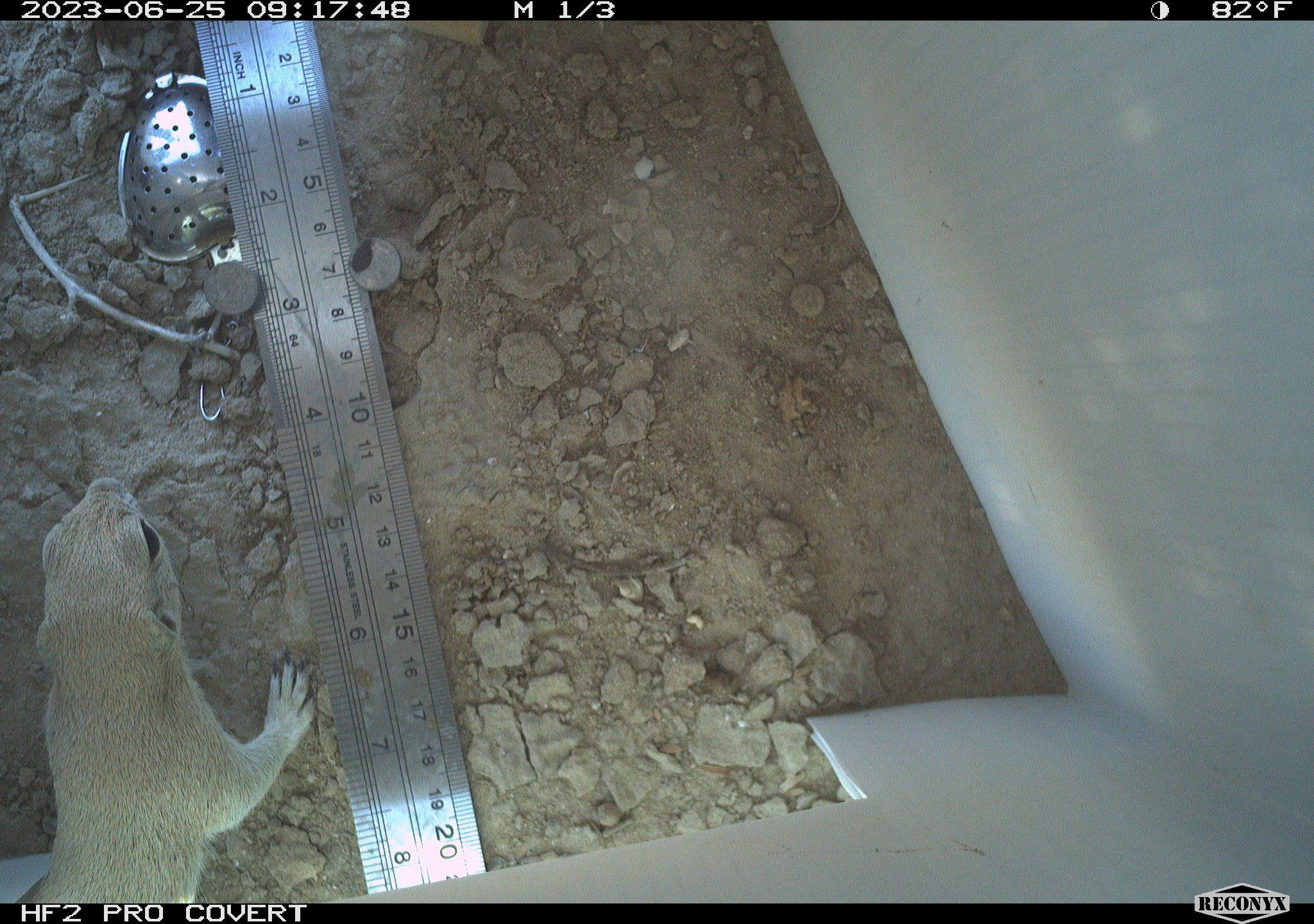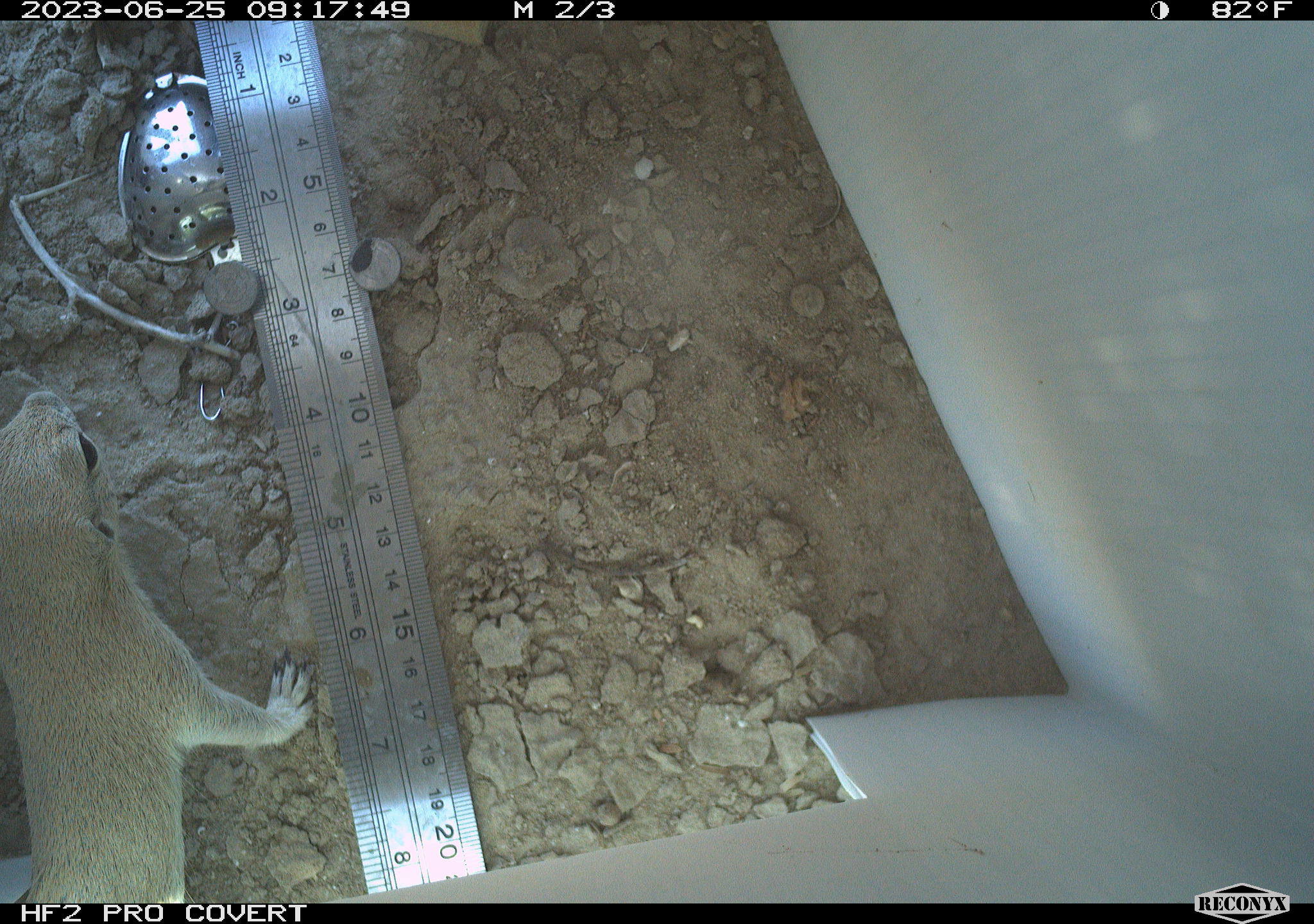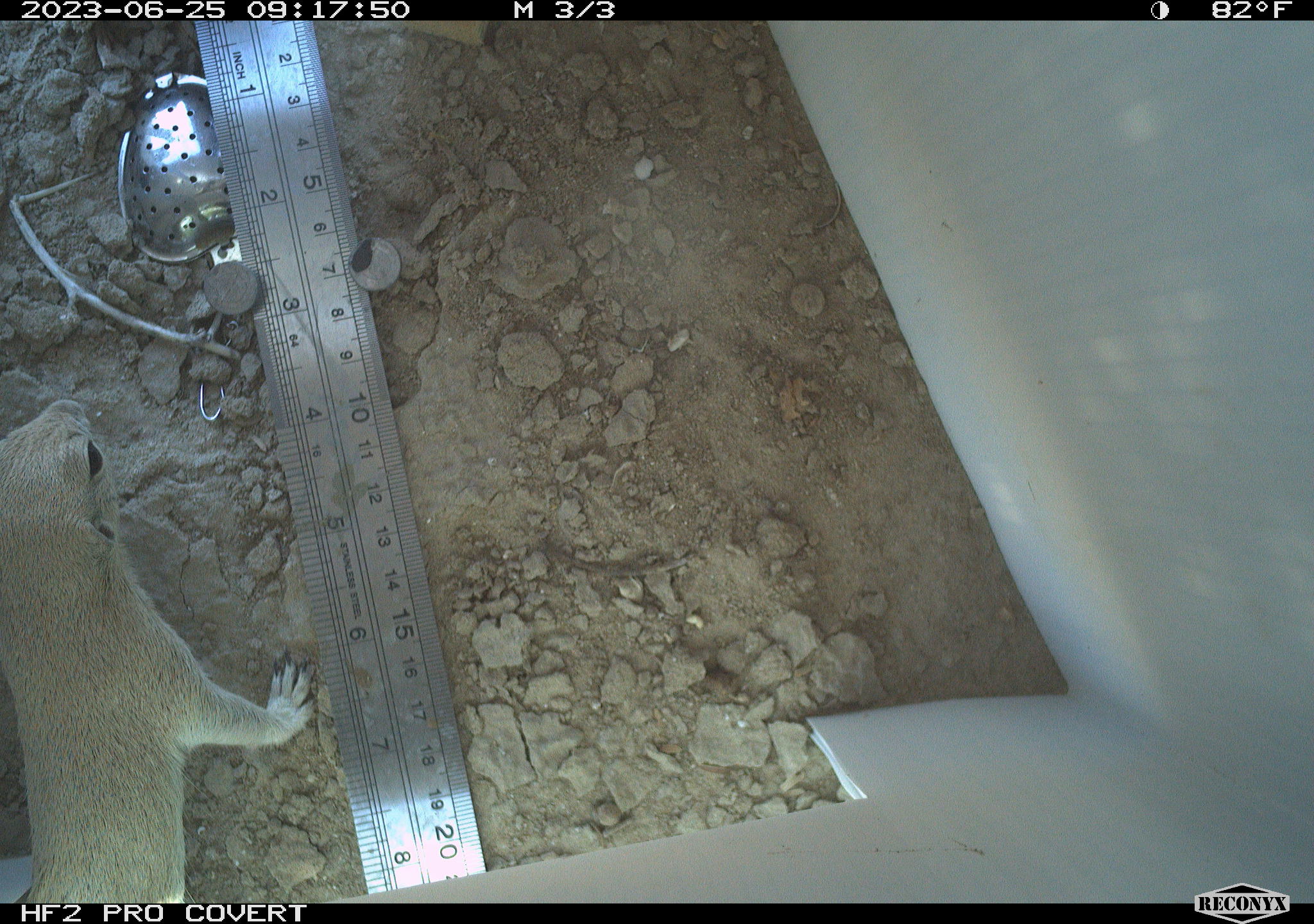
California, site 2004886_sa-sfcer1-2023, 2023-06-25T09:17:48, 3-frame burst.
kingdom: Animalia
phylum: Chordata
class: Mammalia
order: Rodentia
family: Sciuridae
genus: Xerospermophilus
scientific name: Xerospermophilus tereticaudus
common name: round-tailed ground squirrel